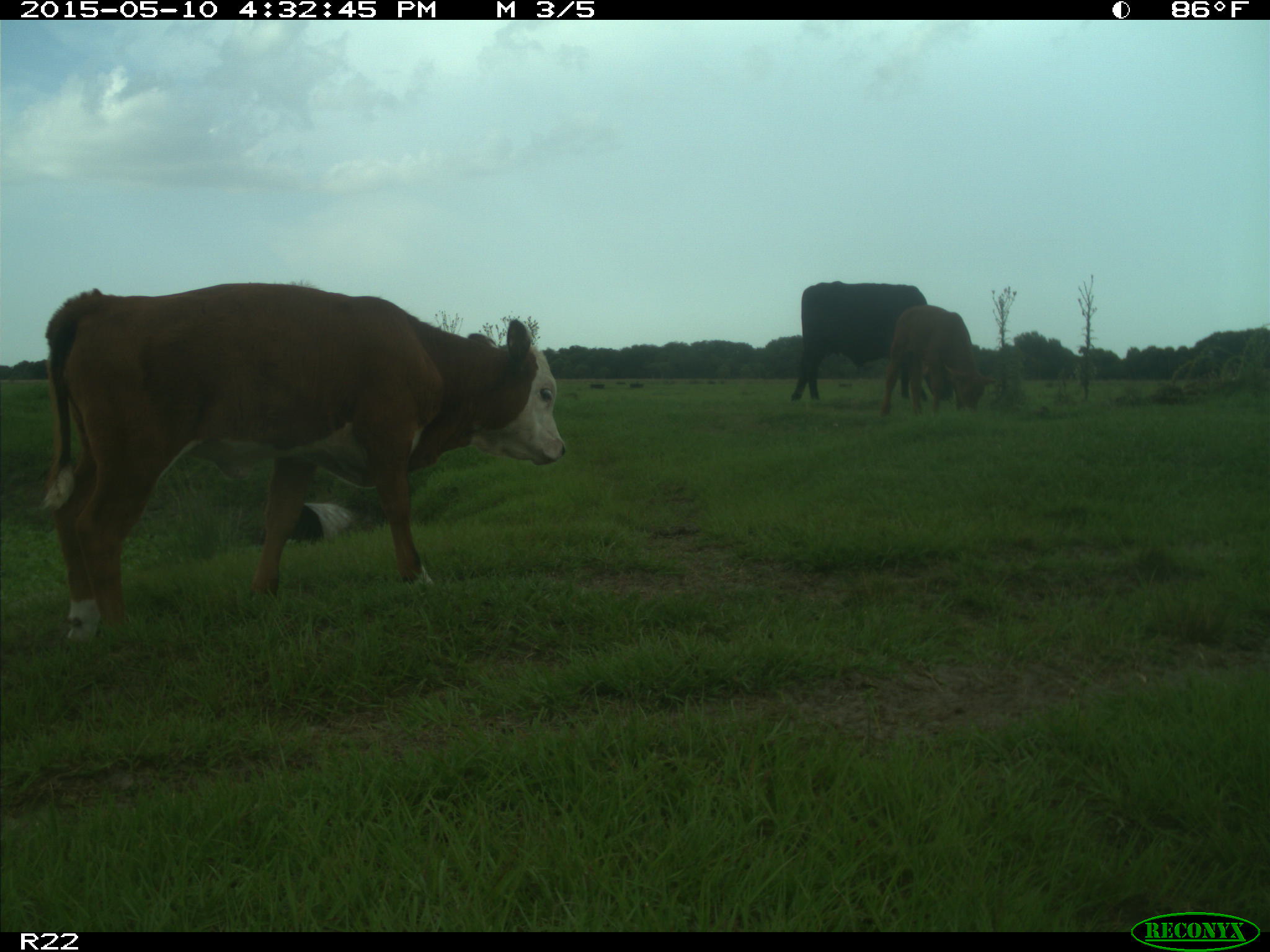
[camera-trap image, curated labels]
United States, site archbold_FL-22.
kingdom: Animalia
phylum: Chordata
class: Mammalia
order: Artiodactyla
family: Bovidae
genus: Bos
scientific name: Bos taurus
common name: domestic cow